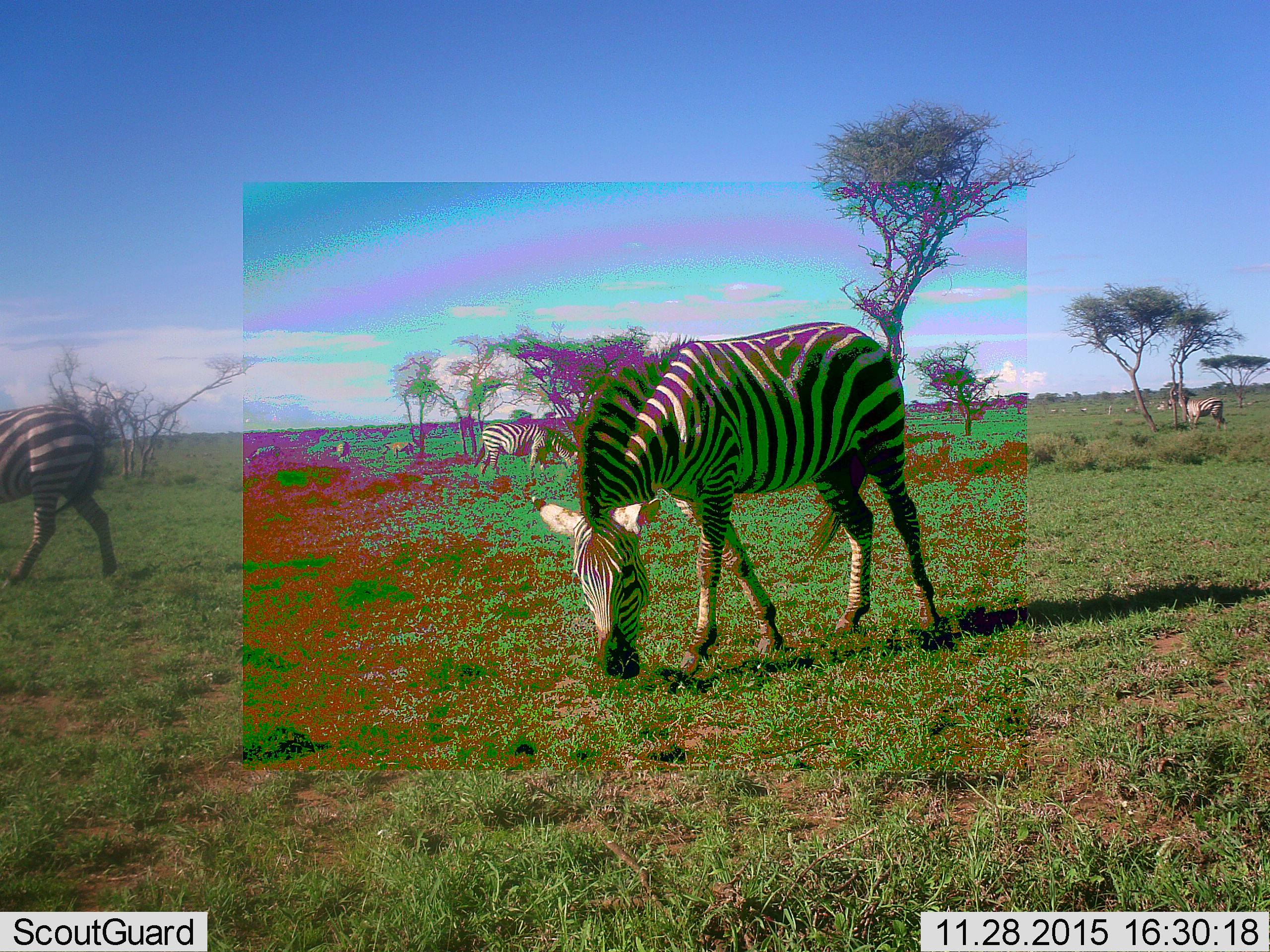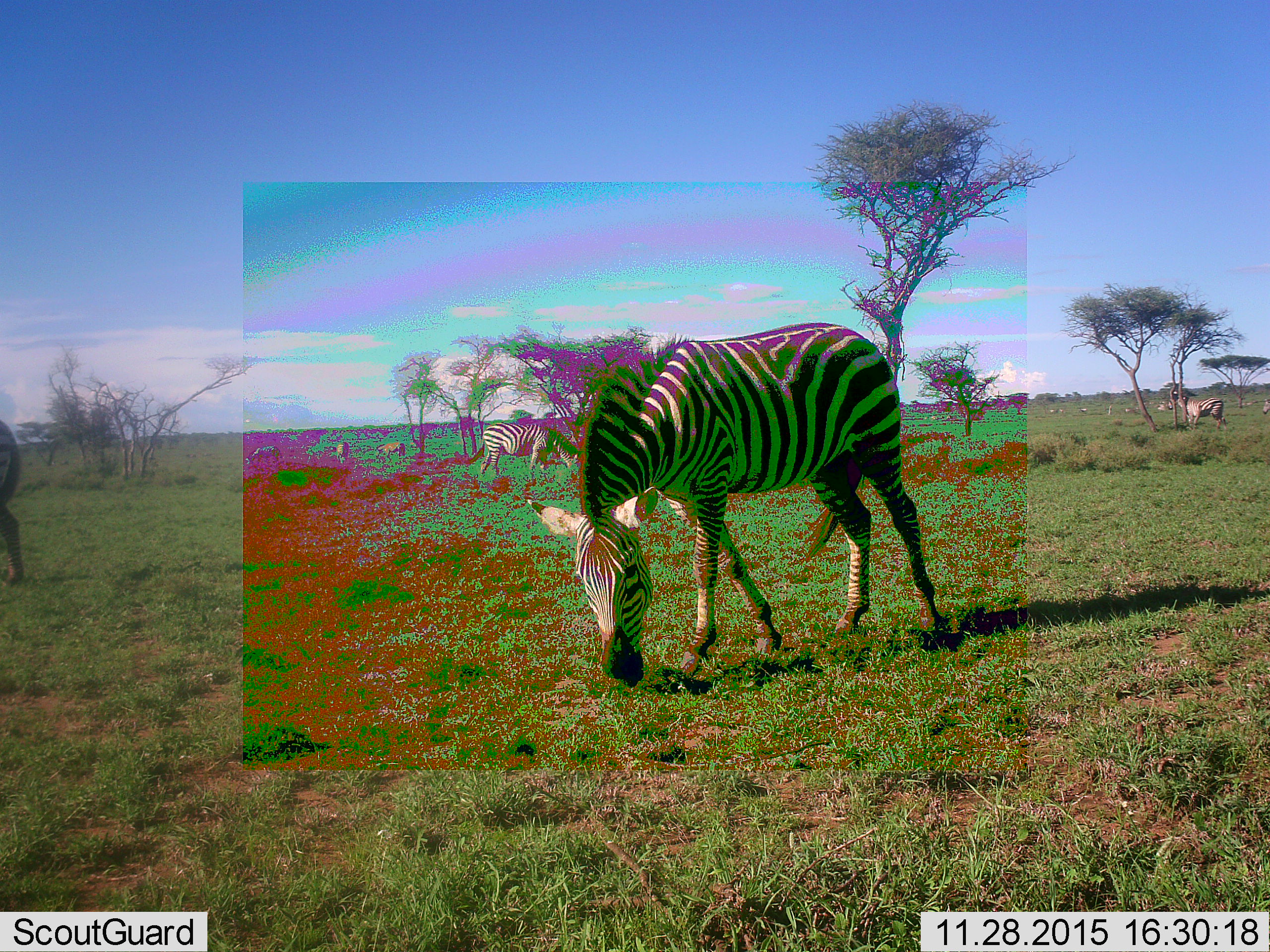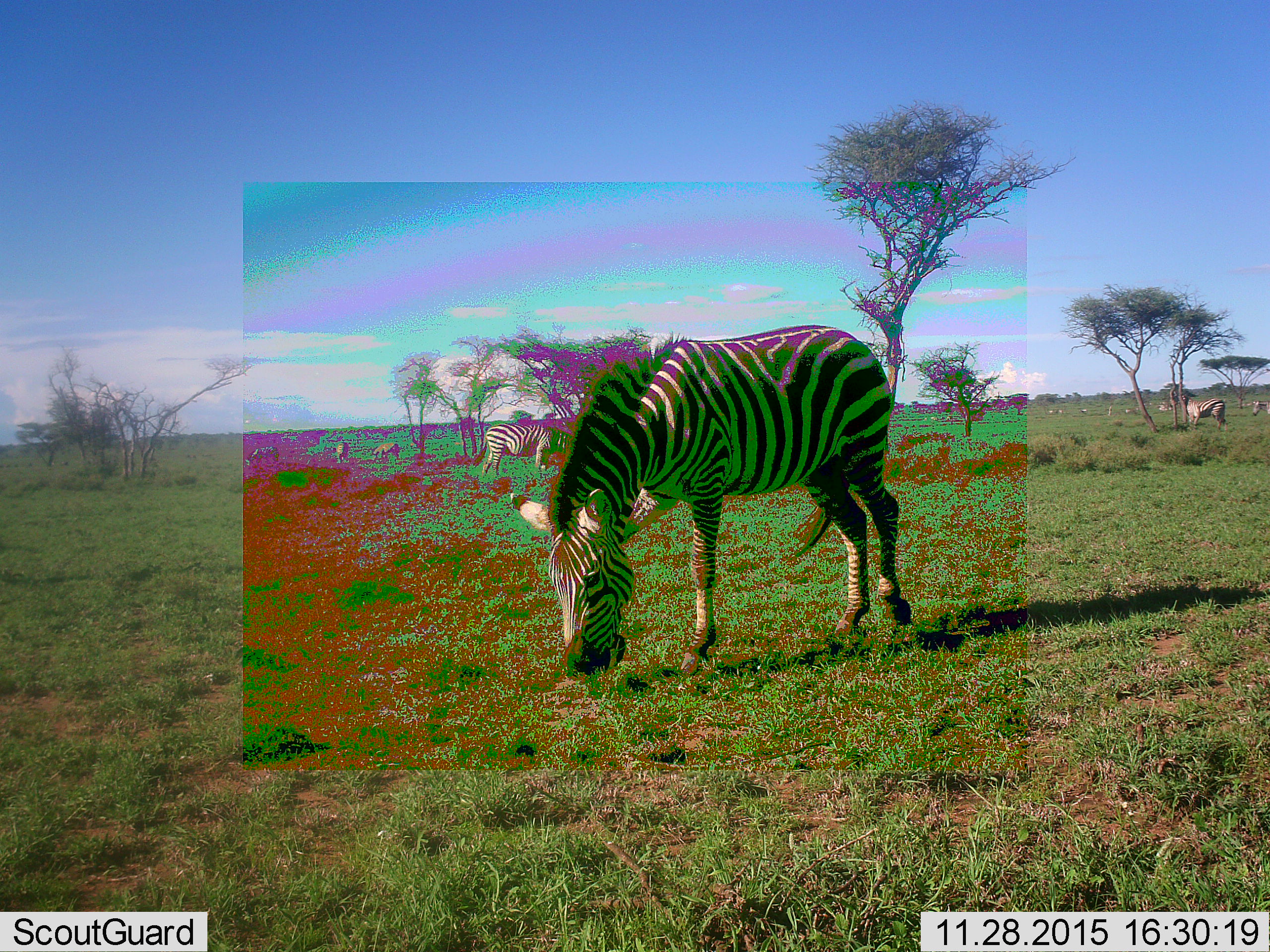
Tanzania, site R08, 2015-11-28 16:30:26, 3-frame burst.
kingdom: Animalia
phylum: Chordata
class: Mammalia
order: Perissodactyla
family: Equidae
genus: Equus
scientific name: Equus quagga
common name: plains zebra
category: zebra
Zebra (plains zebra) (Equus quagga), count 7. Behavior (volunteer vote fractions): standing 50%, resting 0%, moving 60%, interacting 0%. Young present (vote fraction): 10%. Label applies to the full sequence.